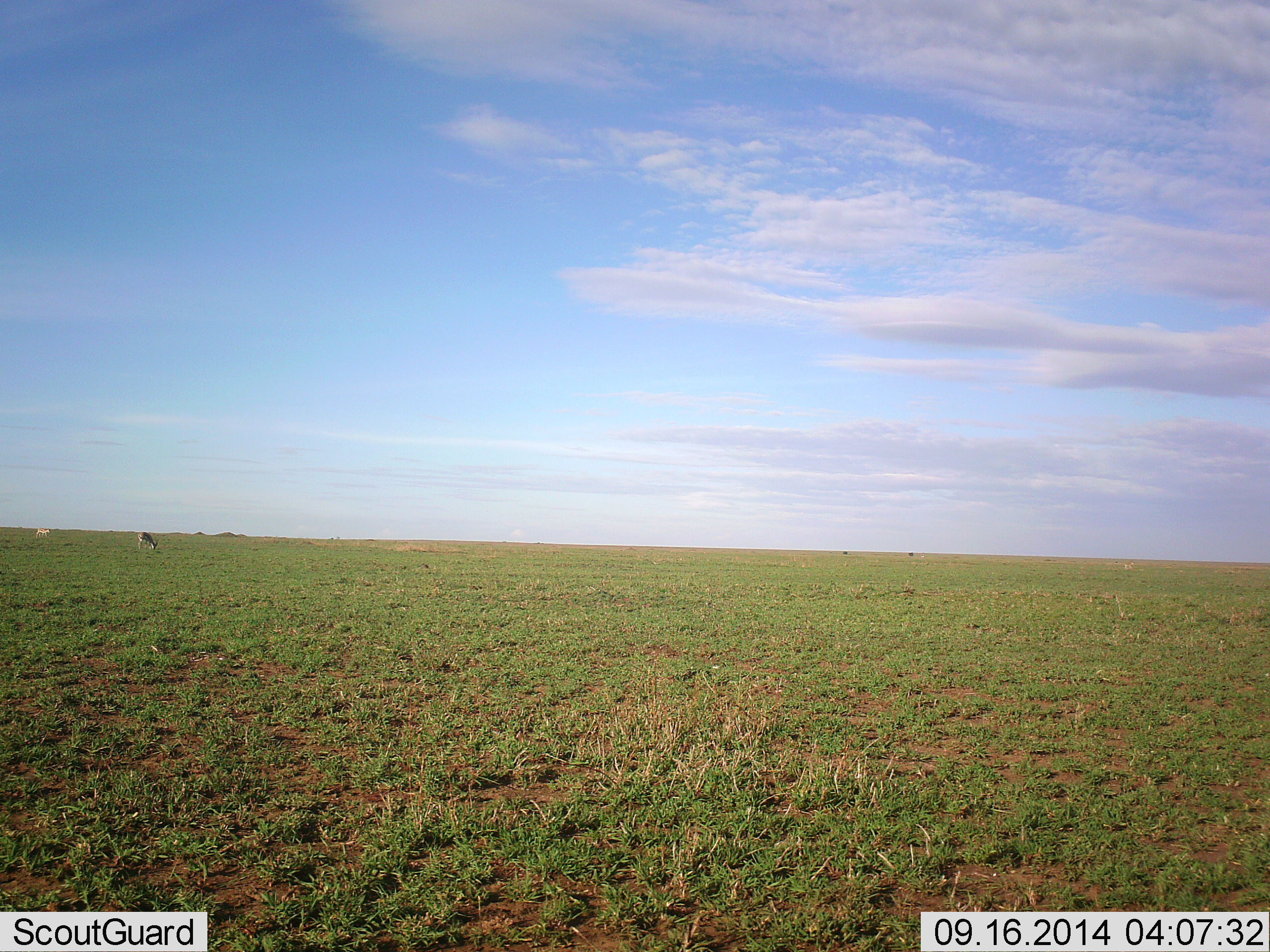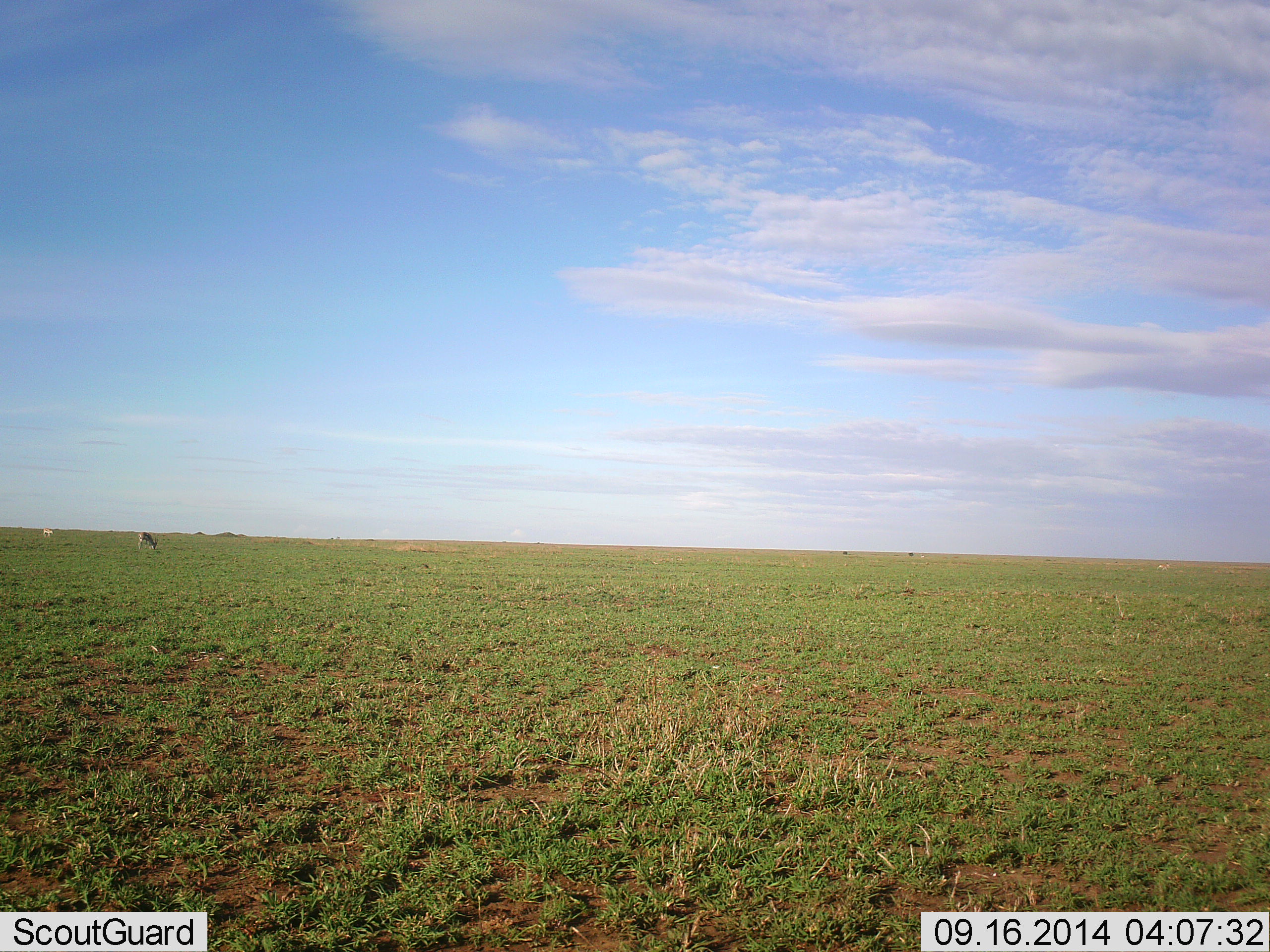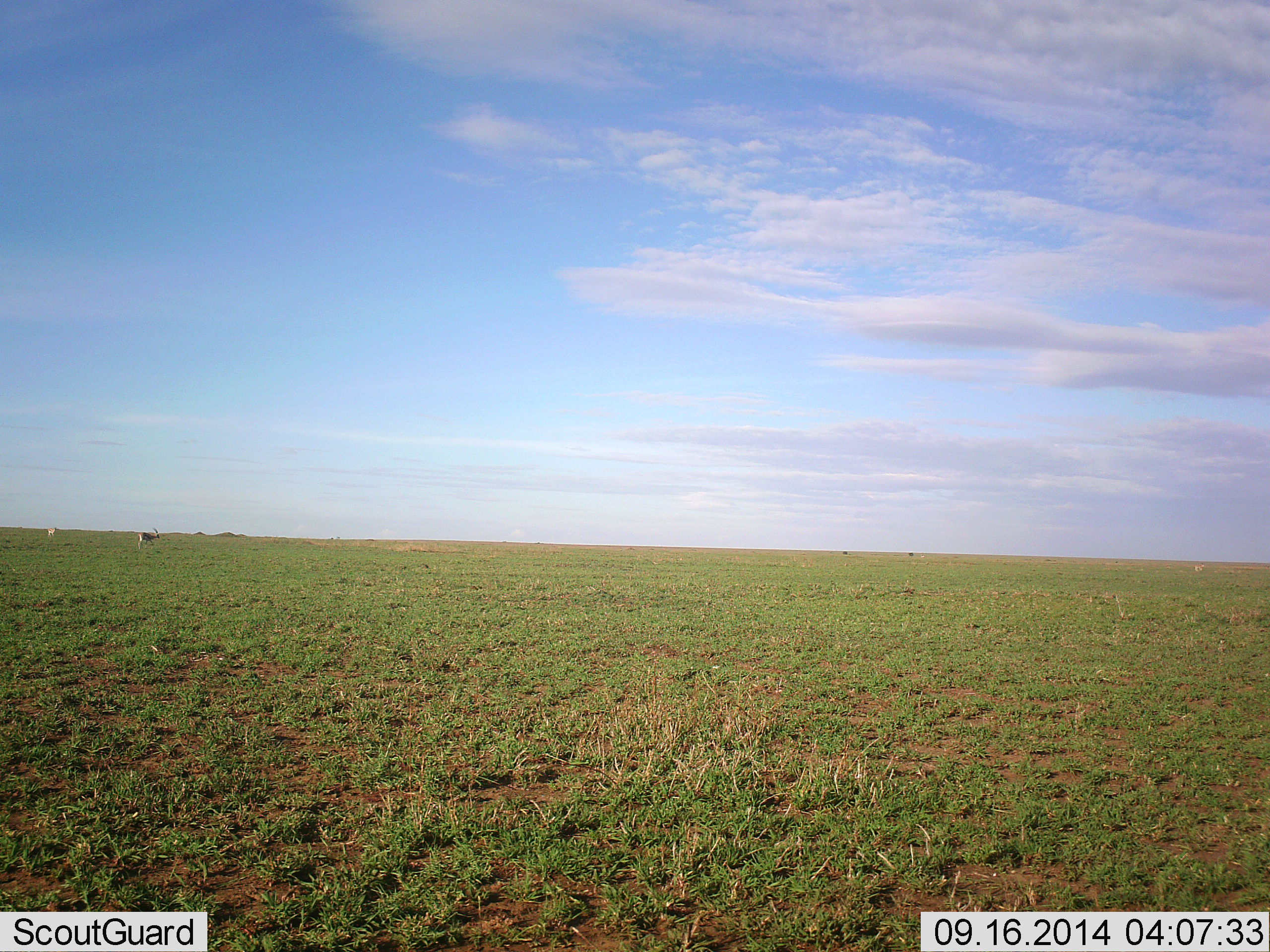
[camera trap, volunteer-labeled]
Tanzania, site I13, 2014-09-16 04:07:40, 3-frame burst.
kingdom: Animalia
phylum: Chordata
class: Mammalia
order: Artiodactyla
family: Bovidae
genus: Eudorcas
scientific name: Eudorcas thomsonii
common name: thomson's gazelle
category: gazellethomsons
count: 2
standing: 10%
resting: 0%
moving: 50%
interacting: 0%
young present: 0%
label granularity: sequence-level